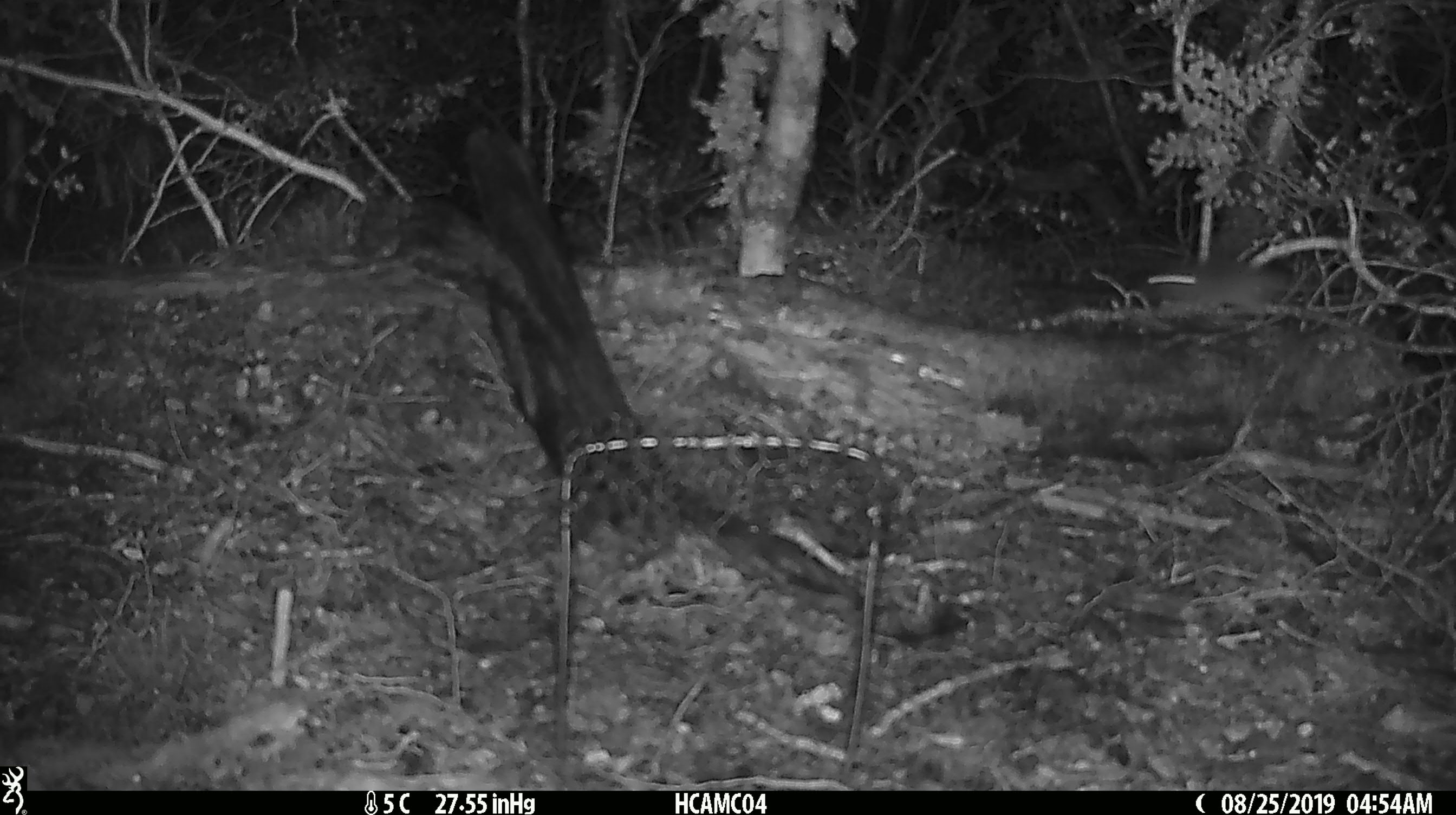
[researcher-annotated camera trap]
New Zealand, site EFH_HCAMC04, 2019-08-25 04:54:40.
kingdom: Animalia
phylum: Chordata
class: Mammalia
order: Rodentia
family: Muridae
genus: Mus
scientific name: Mus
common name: mouse